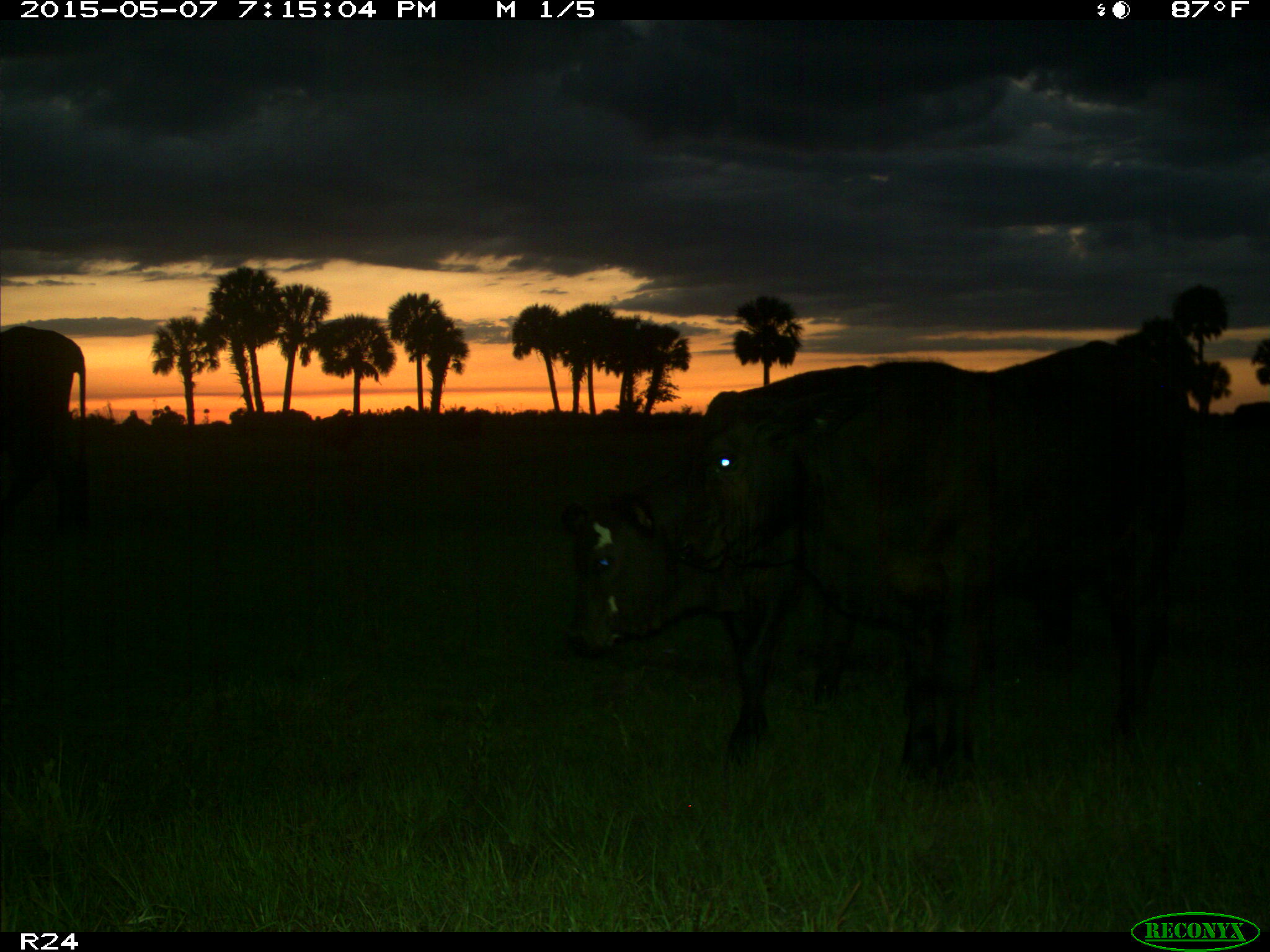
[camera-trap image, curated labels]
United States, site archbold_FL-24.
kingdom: Animalia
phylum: Chordata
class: Mammalia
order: Artiodactyla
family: Bovidae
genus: Bos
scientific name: Bos taurus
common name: domestic cow